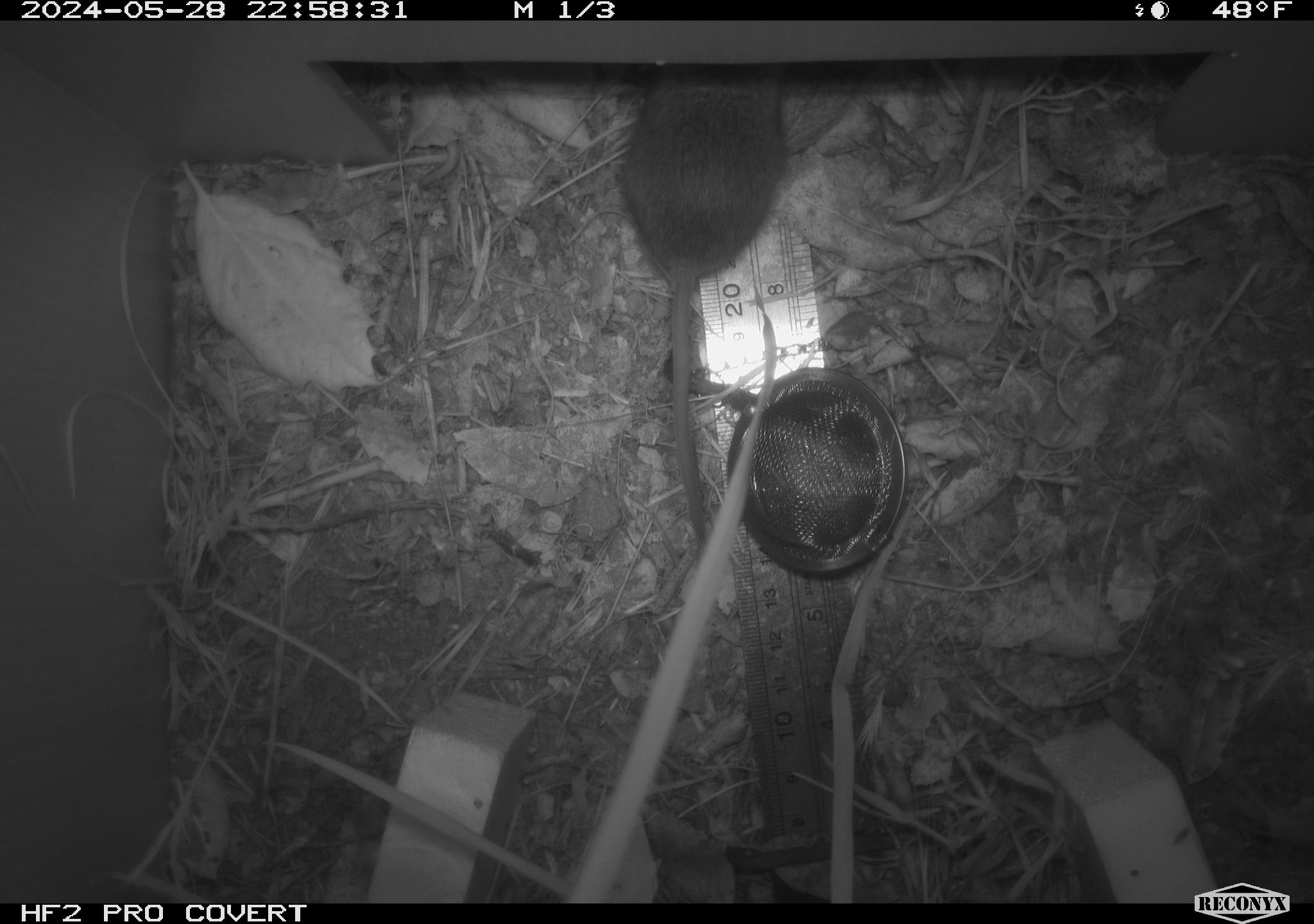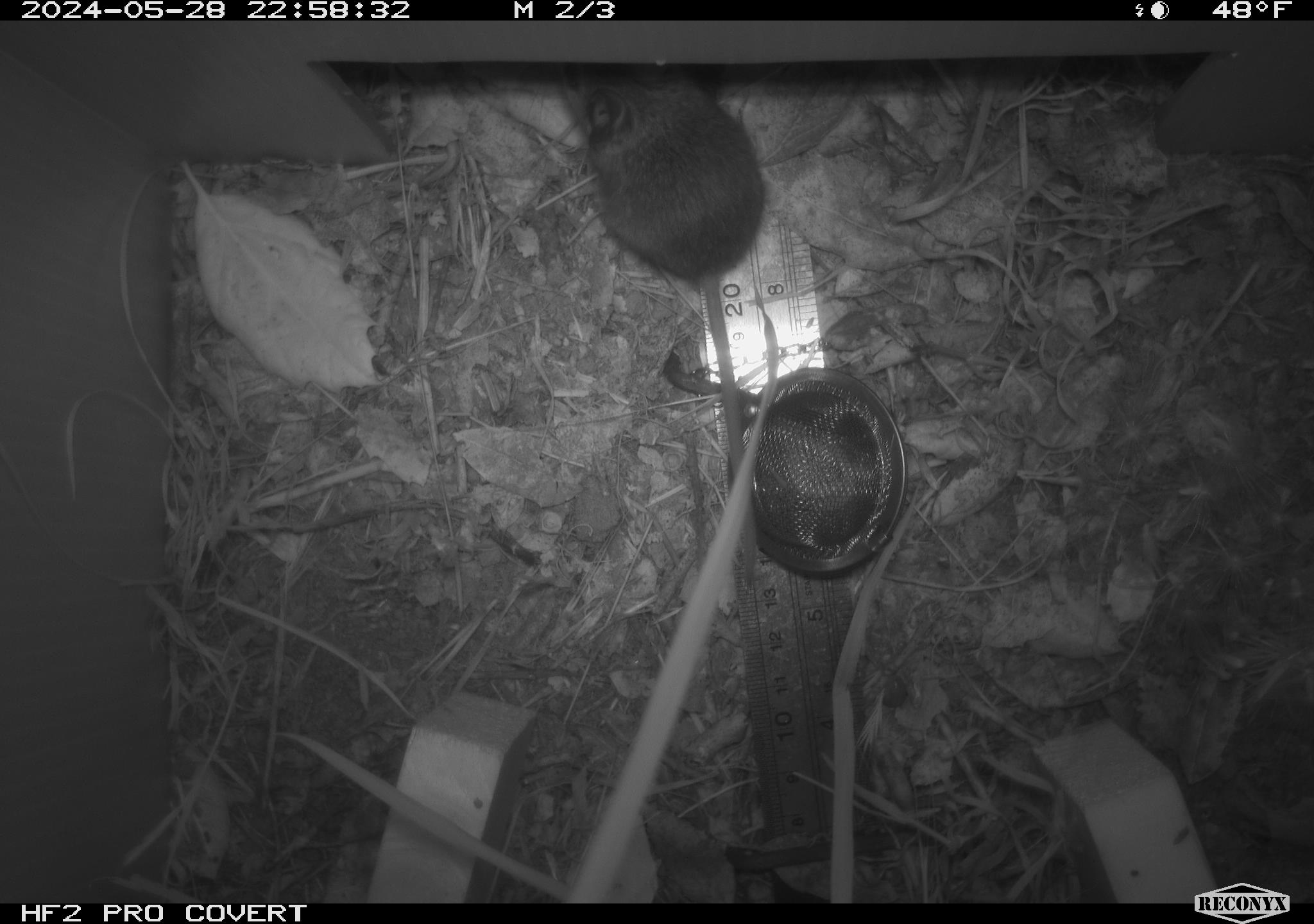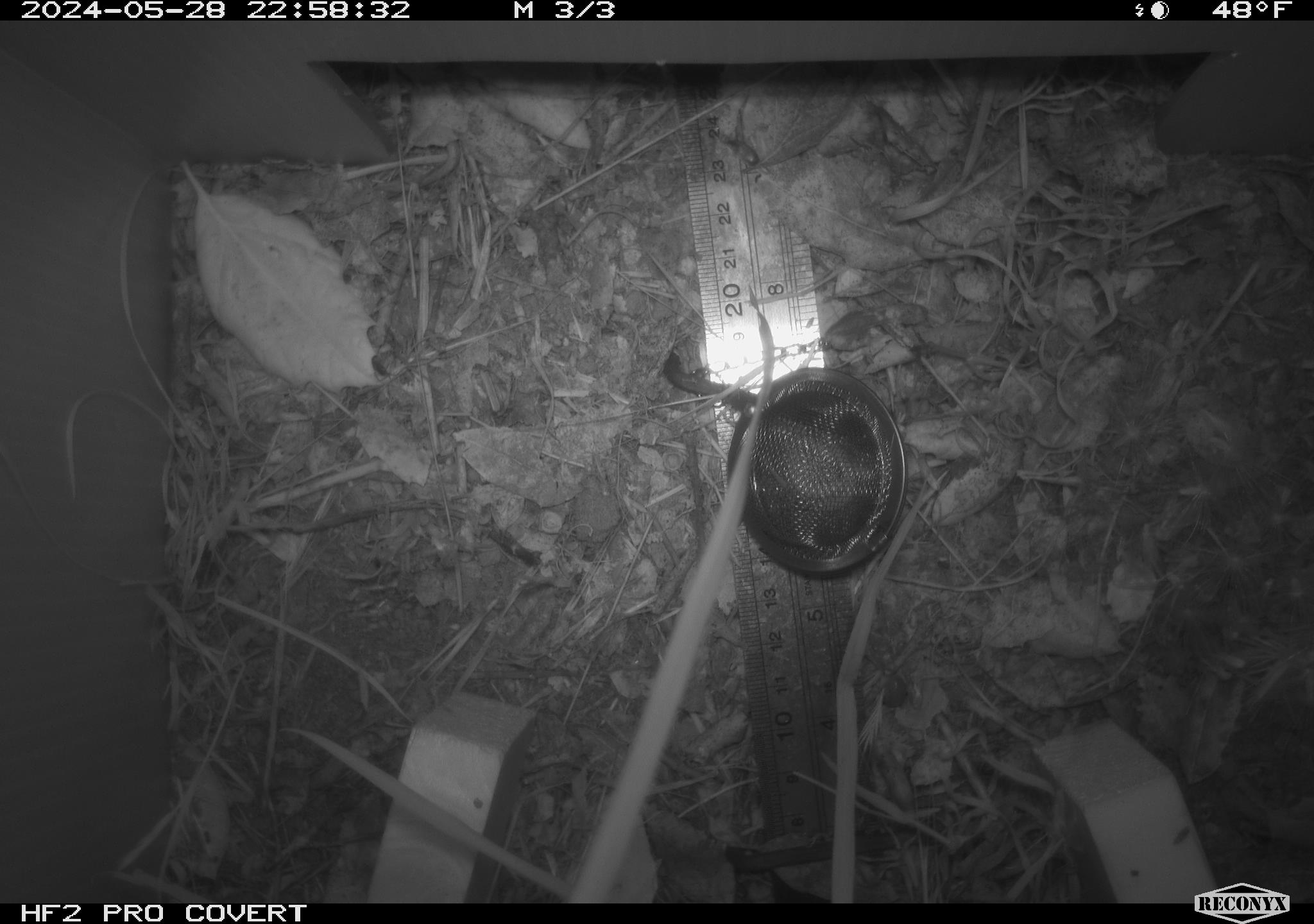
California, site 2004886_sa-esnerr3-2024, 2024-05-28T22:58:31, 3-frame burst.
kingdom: Animalia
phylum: Chordata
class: Mammalia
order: Rodentia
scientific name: Rodentia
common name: rodent